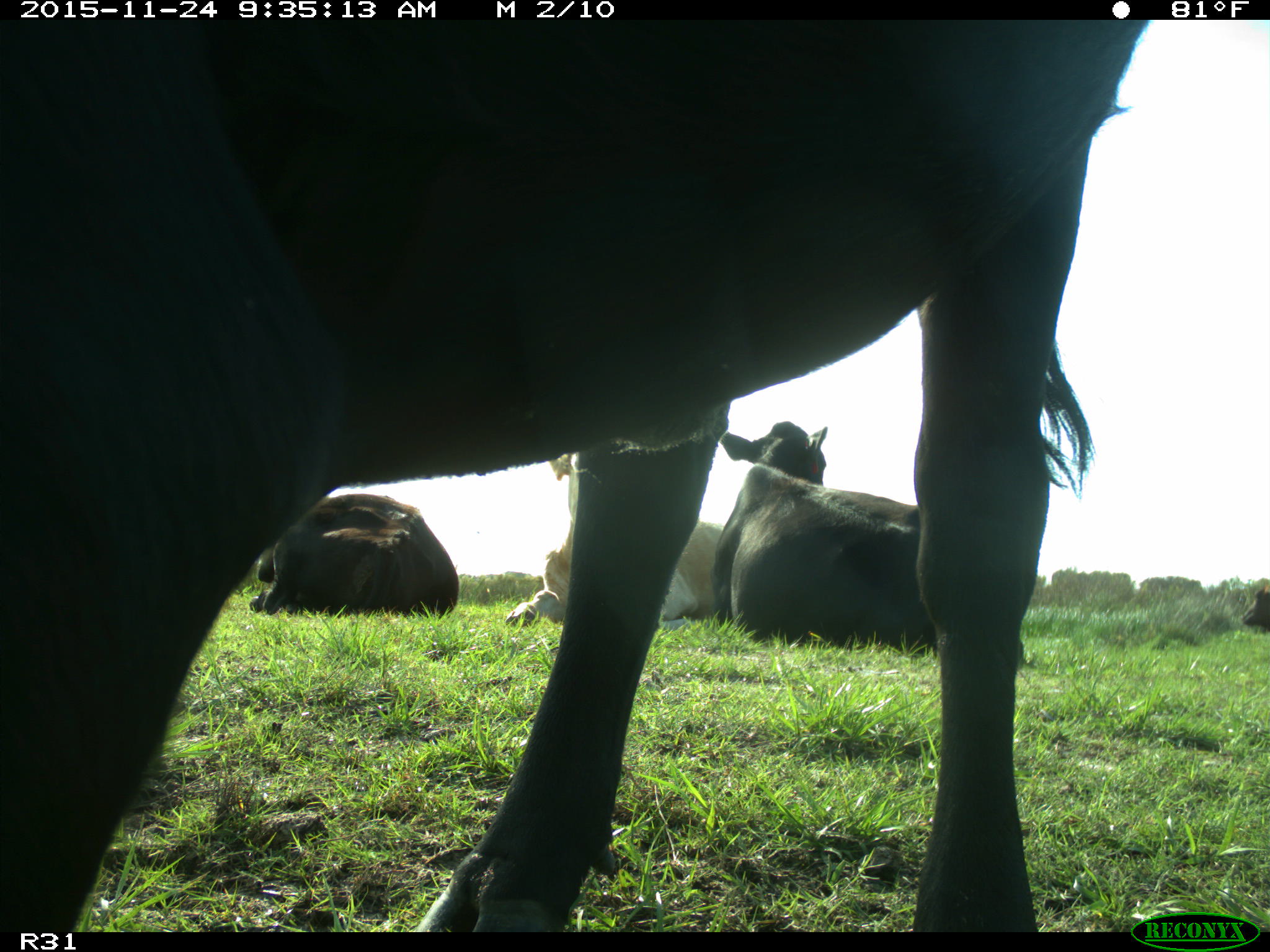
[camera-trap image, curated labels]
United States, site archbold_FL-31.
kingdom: Animalia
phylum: Chordata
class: Mammalia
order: Artiodactyla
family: Bovidae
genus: Bos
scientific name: Bos taurus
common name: domestic cow